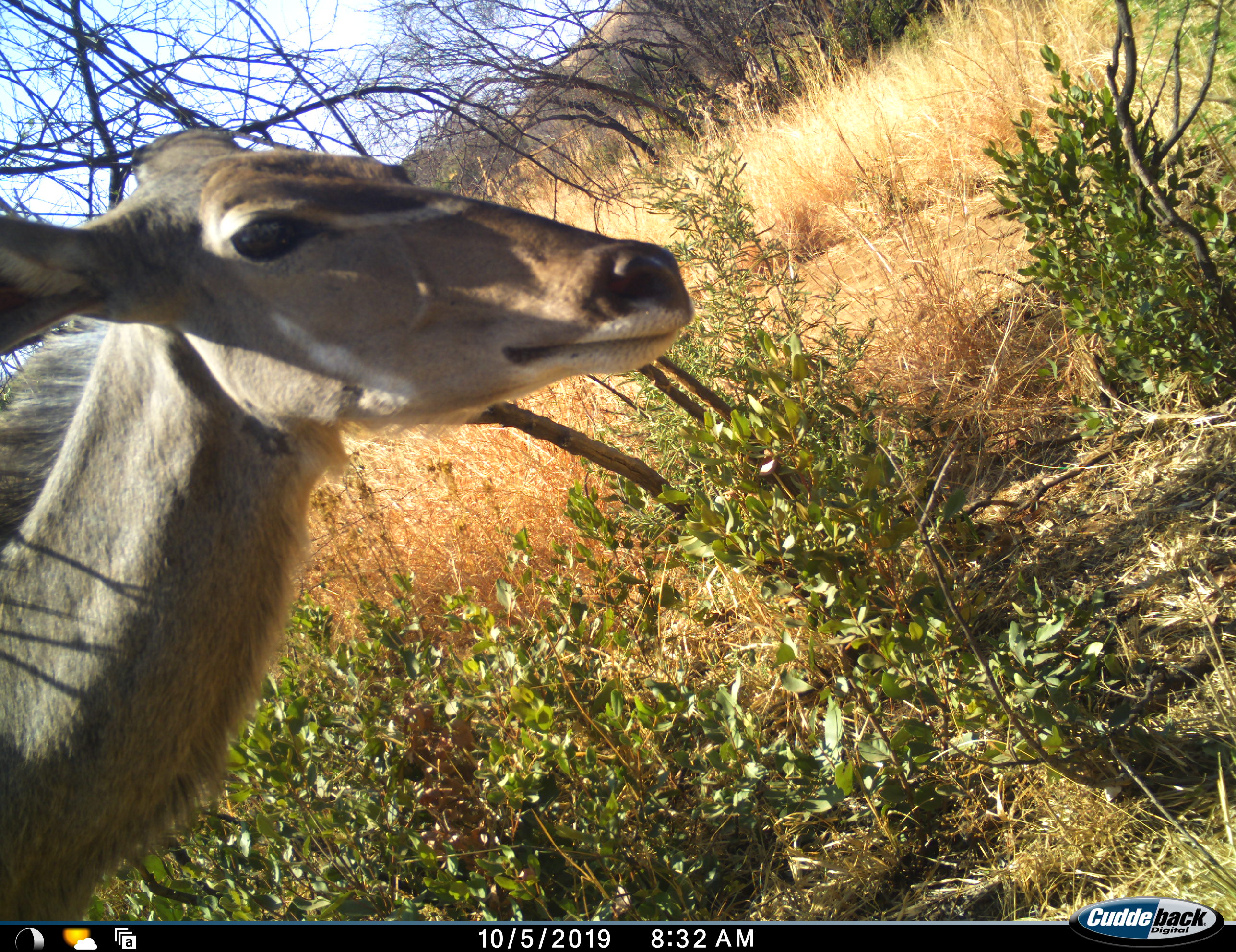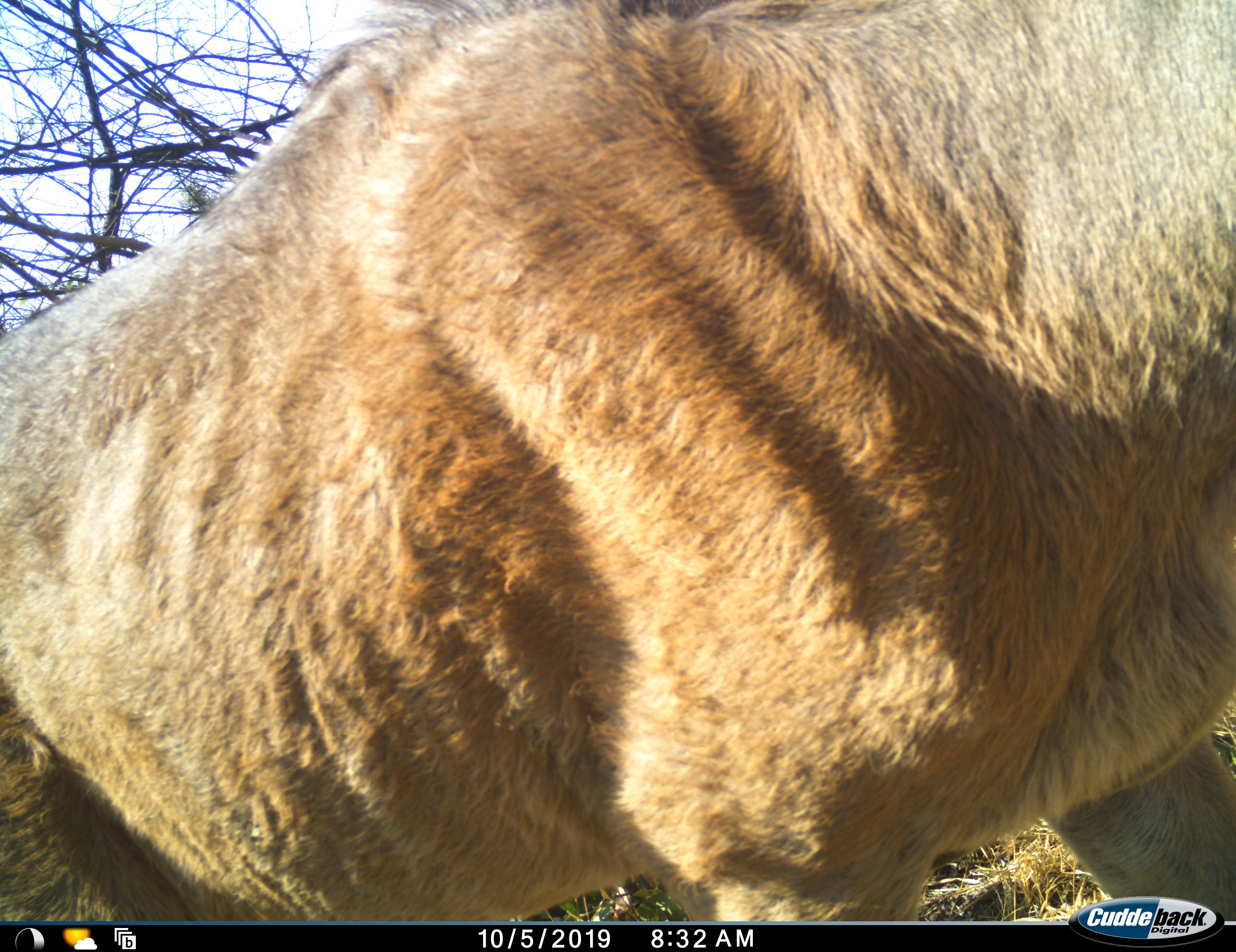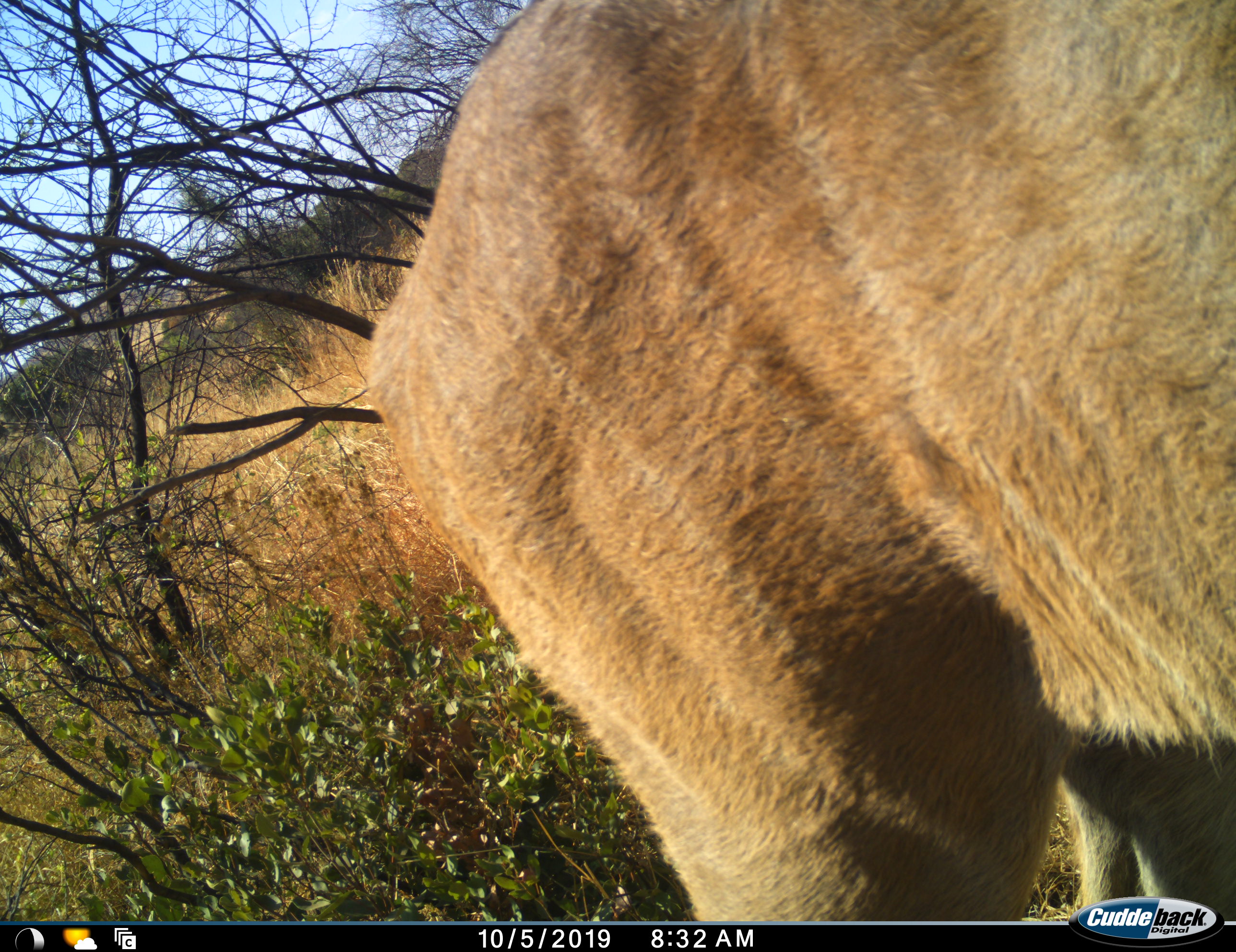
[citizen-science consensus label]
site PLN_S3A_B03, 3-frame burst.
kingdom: Animalia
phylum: Chordata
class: Mammalia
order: Artiodactyla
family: Bovidae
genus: Tragelaphus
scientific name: Tragelaphus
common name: kudu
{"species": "kudu (Tragelaphus)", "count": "1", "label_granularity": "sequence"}